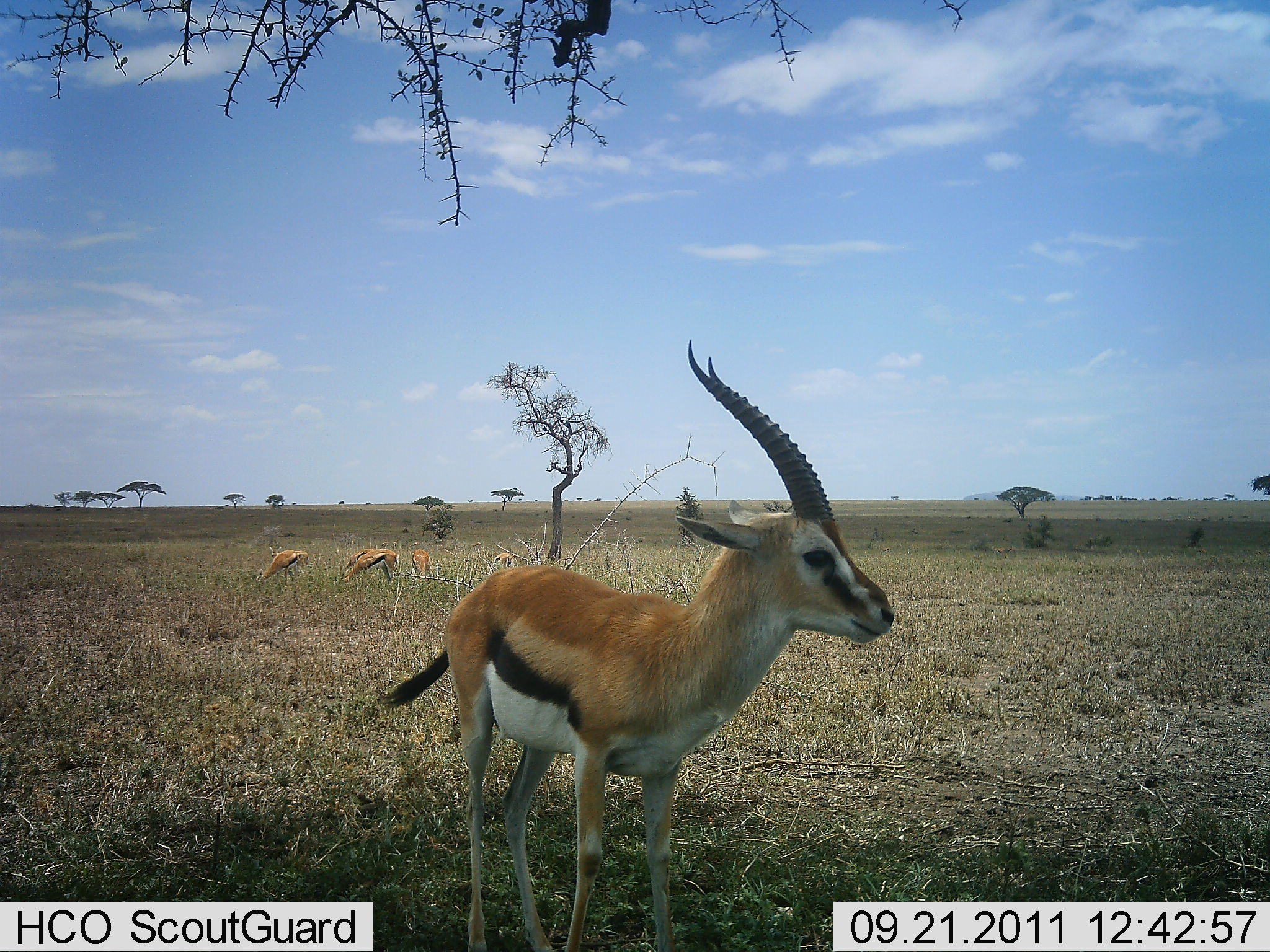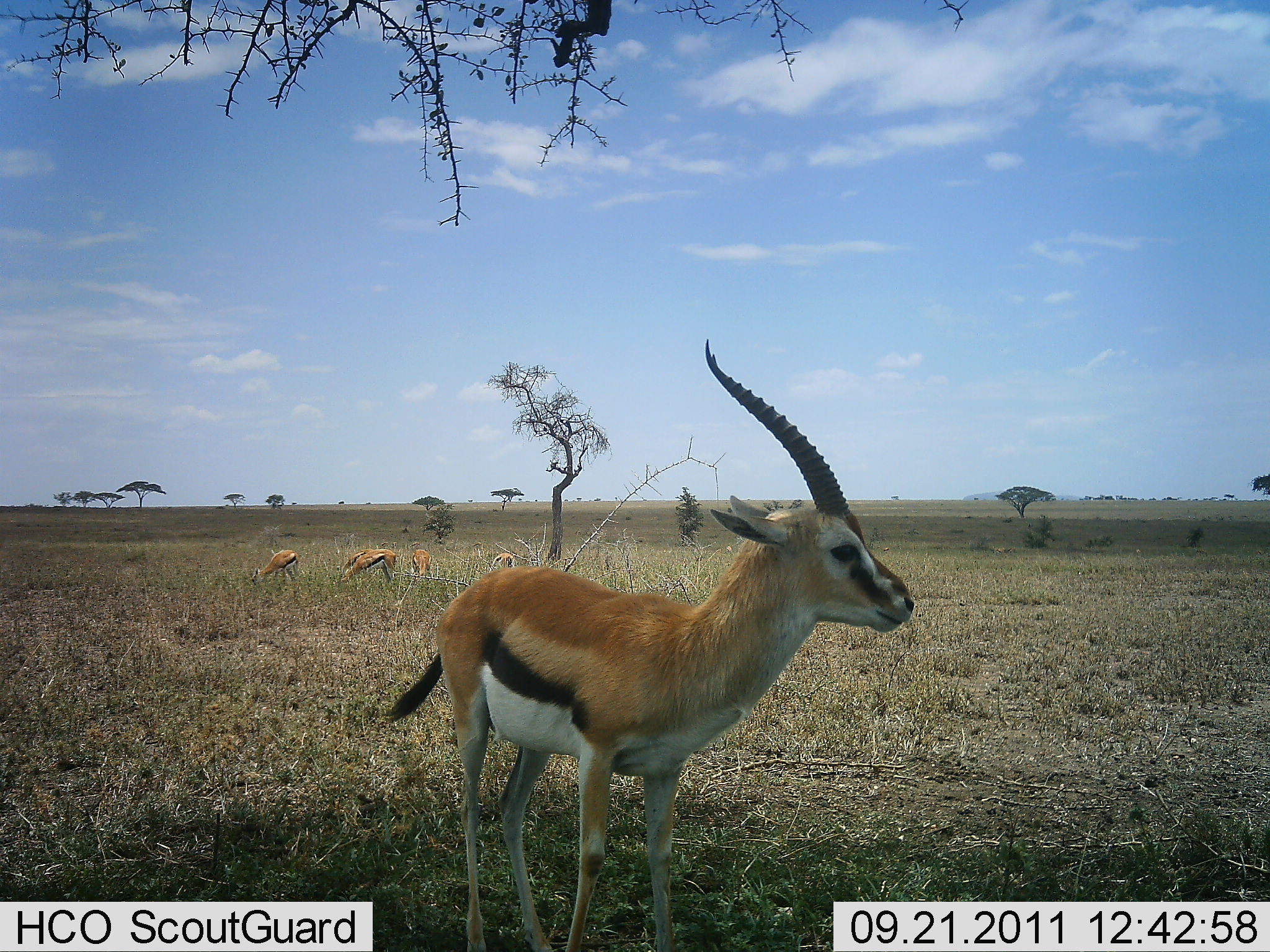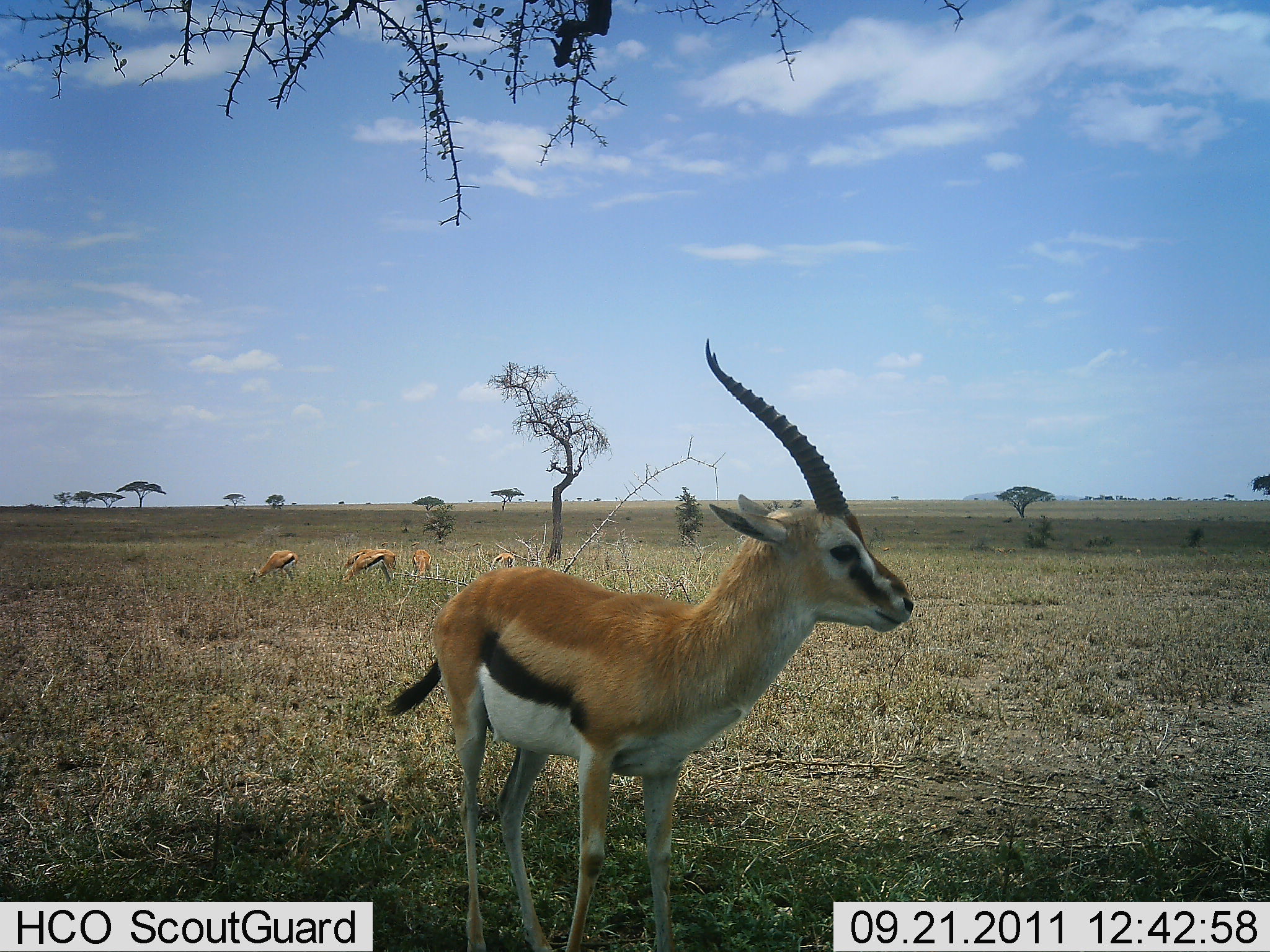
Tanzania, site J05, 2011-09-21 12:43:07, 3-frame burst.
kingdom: Animalia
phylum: Chordata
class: Mammalia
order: Artiodactyla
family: Bovidae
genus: Eudorcas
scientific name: Eudorcas thomsonii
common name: thomson's gazelle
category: gazellethomsons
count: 5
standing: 92%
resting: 8%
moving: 0%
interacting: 0%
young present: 8%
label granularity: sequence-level